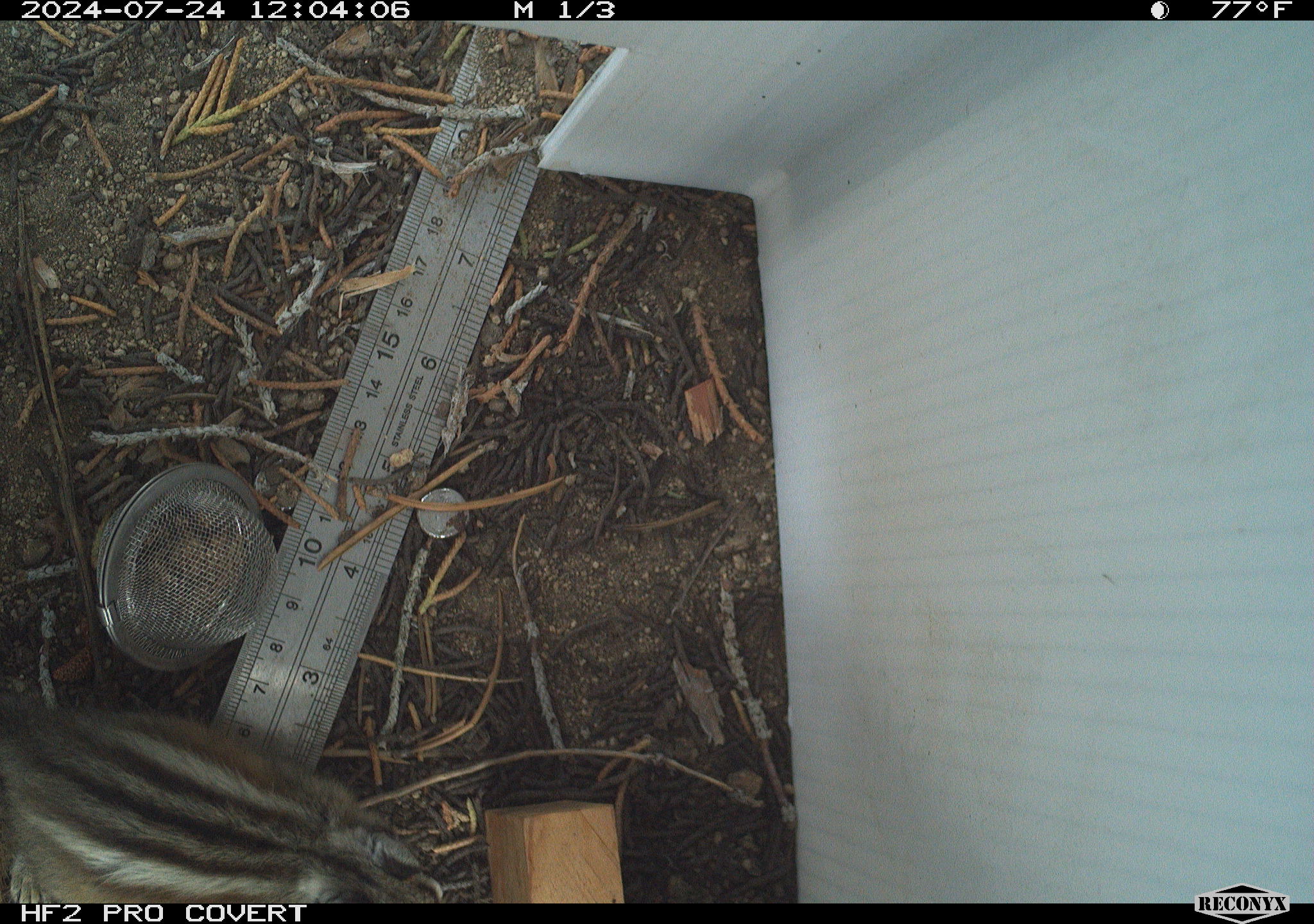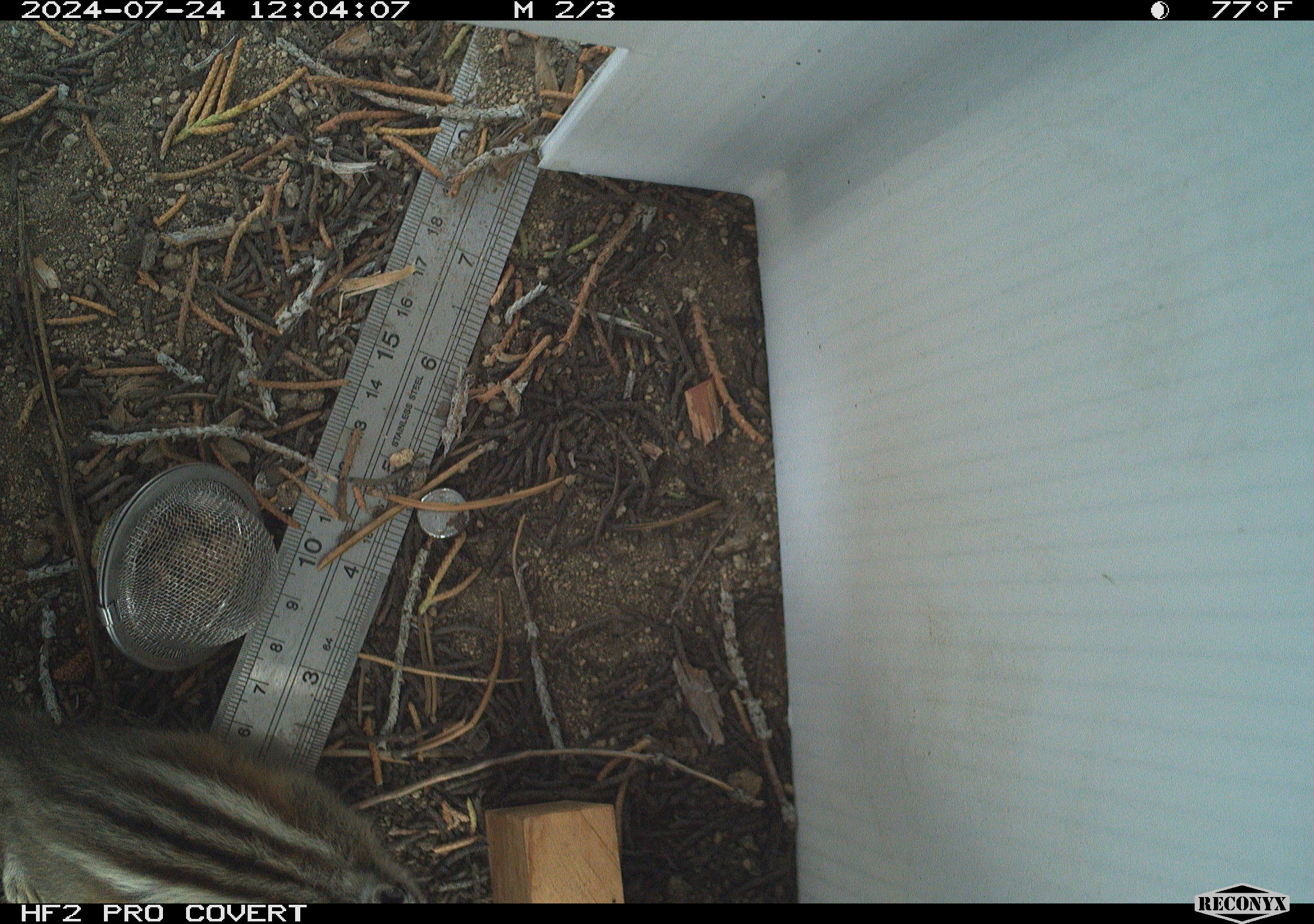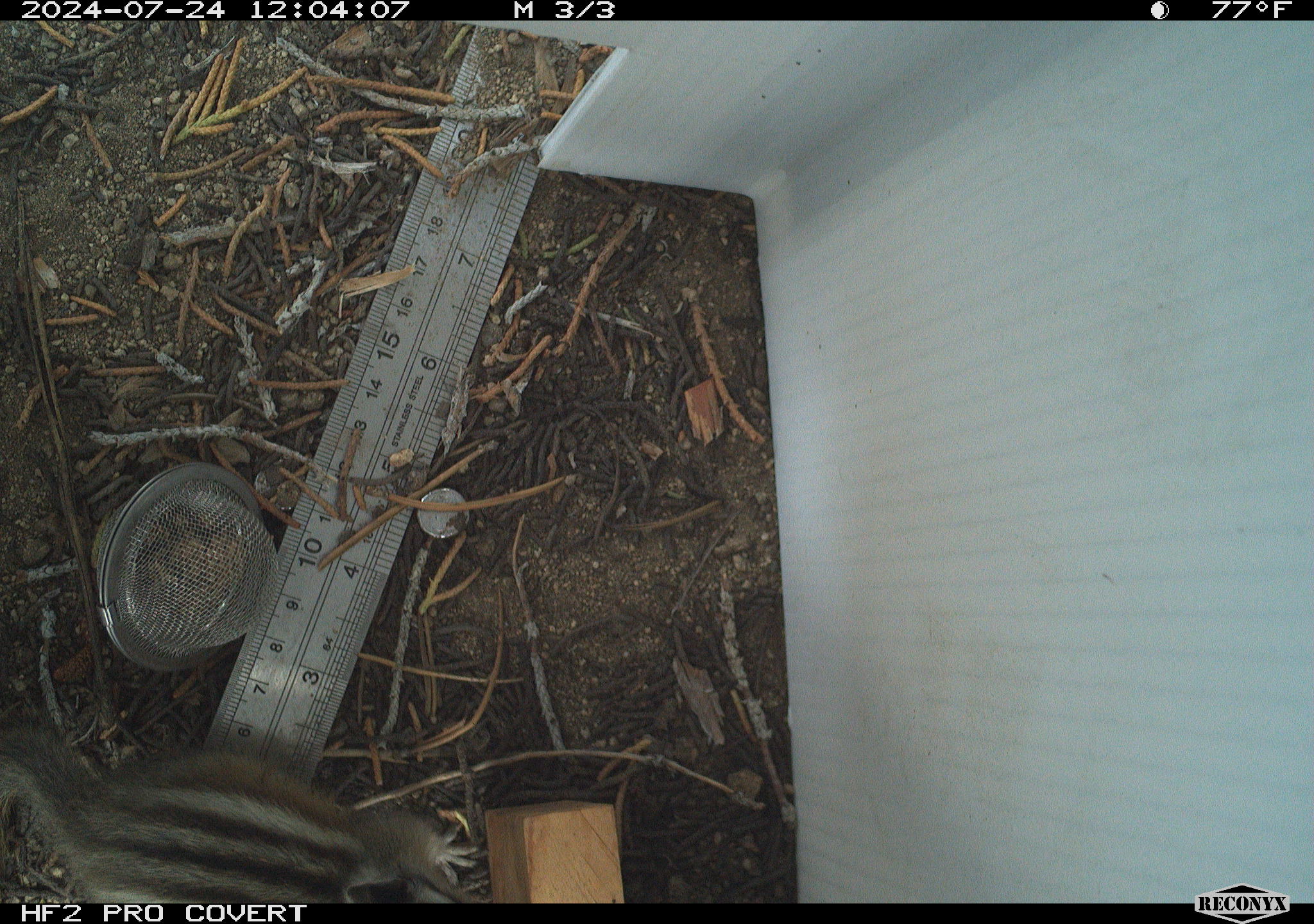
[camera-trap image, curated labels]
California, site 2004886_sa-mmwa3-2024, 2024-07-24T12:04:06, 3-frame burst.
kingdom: Animalia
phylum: Chordata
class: Mammalia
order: Rodentia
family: Sciuridae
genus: Neotamias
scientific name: Neotamias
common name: western chipmunks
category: neotamias species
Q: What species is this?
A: Neotamias species (western chipmunks) (Neotamias).